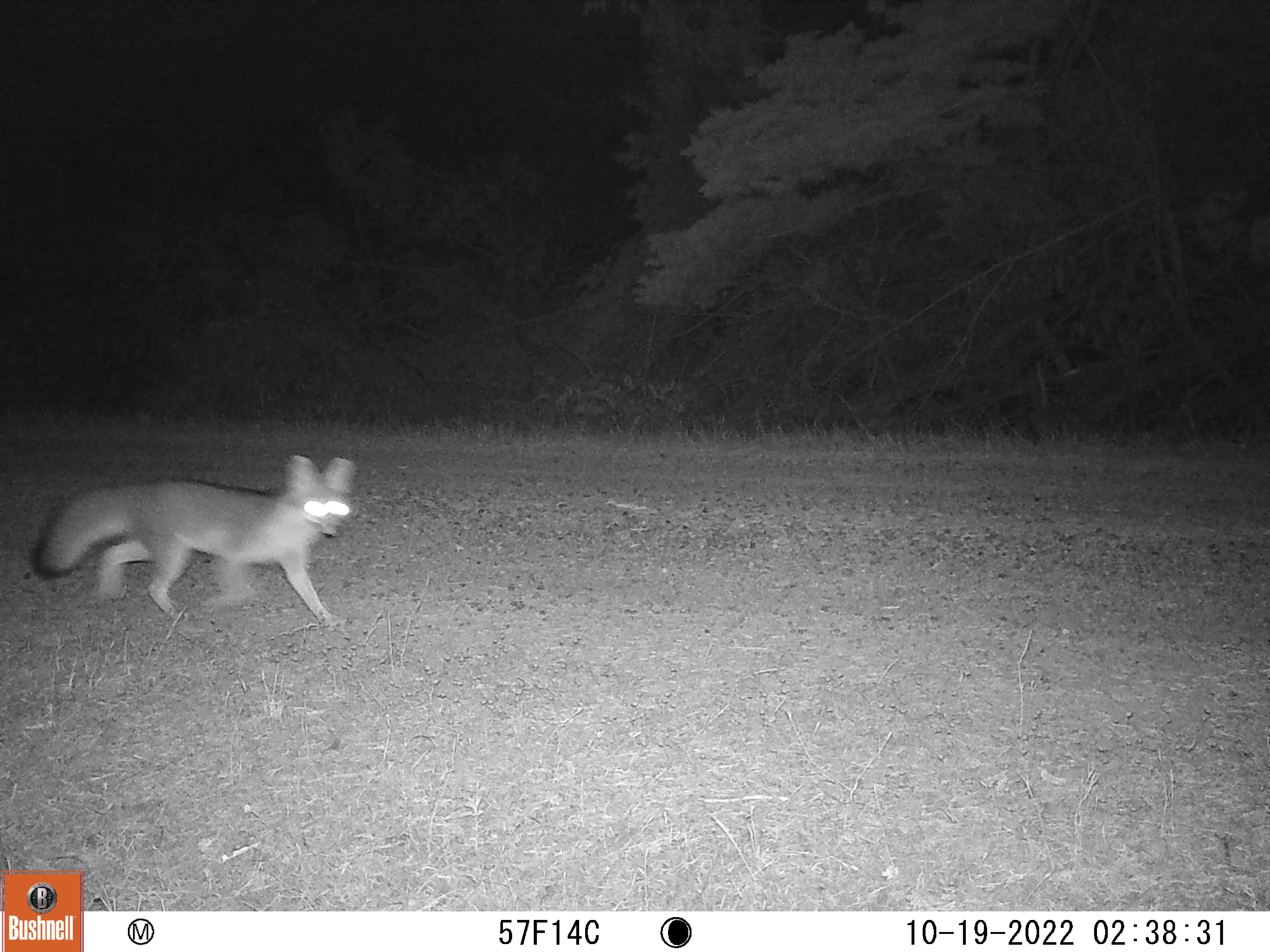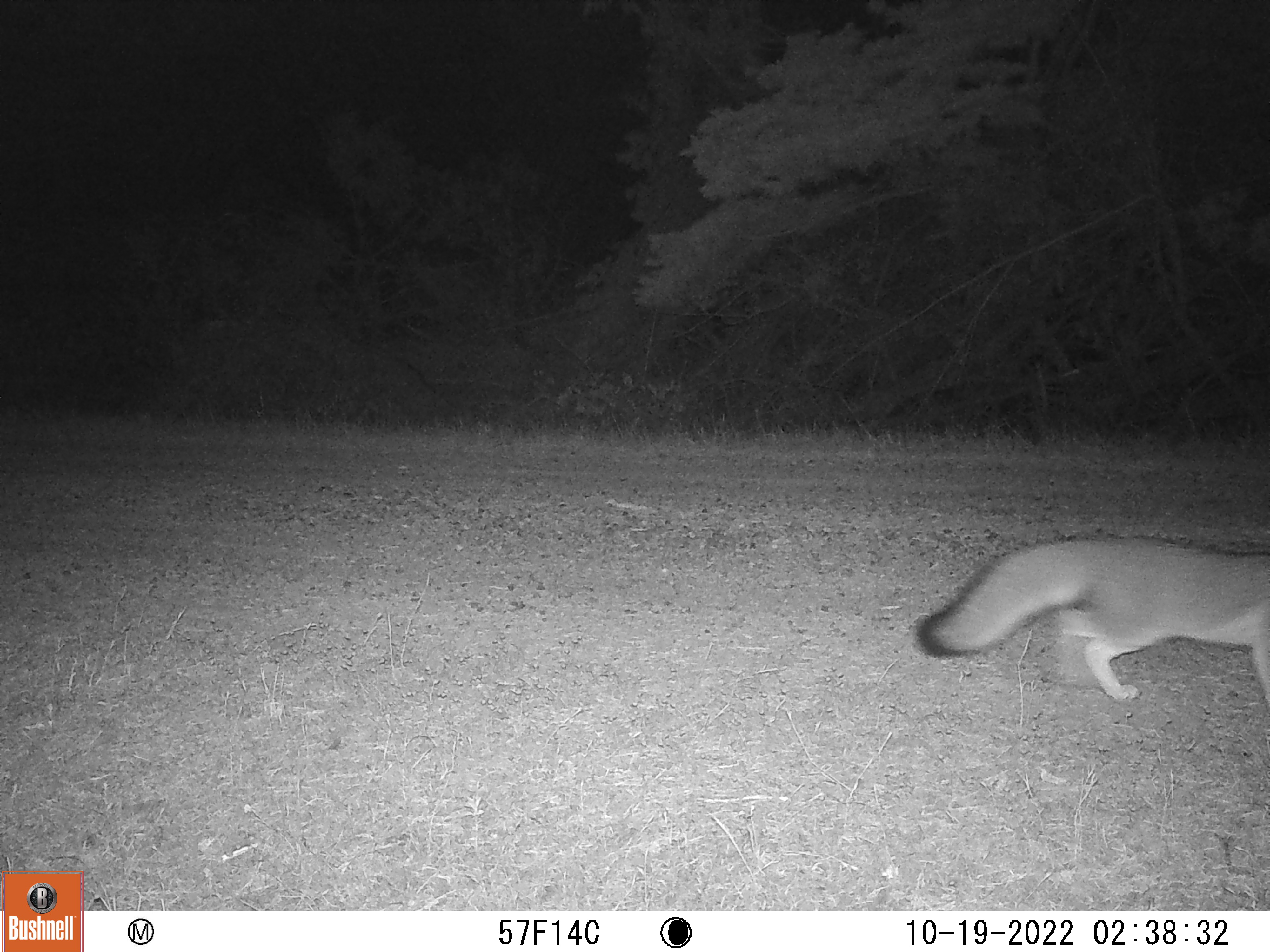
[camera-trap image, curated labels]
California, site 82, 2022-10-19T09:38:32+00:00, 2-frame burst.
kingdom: Animalia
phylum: Chordata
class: Mammalia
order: Carnivora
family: Canidae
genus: Urocyon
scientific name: Urocyon cinereoargenteus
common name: gray fox